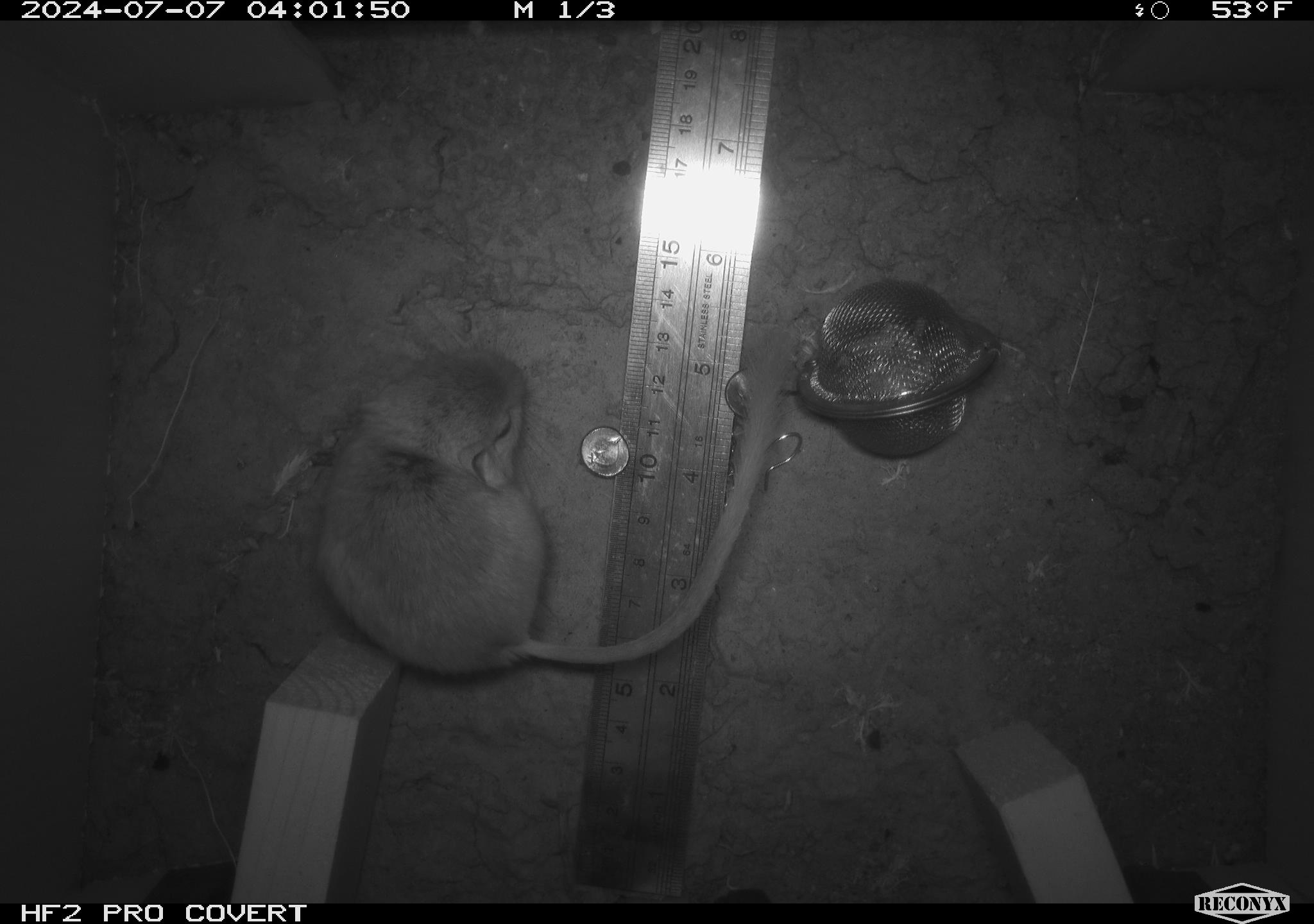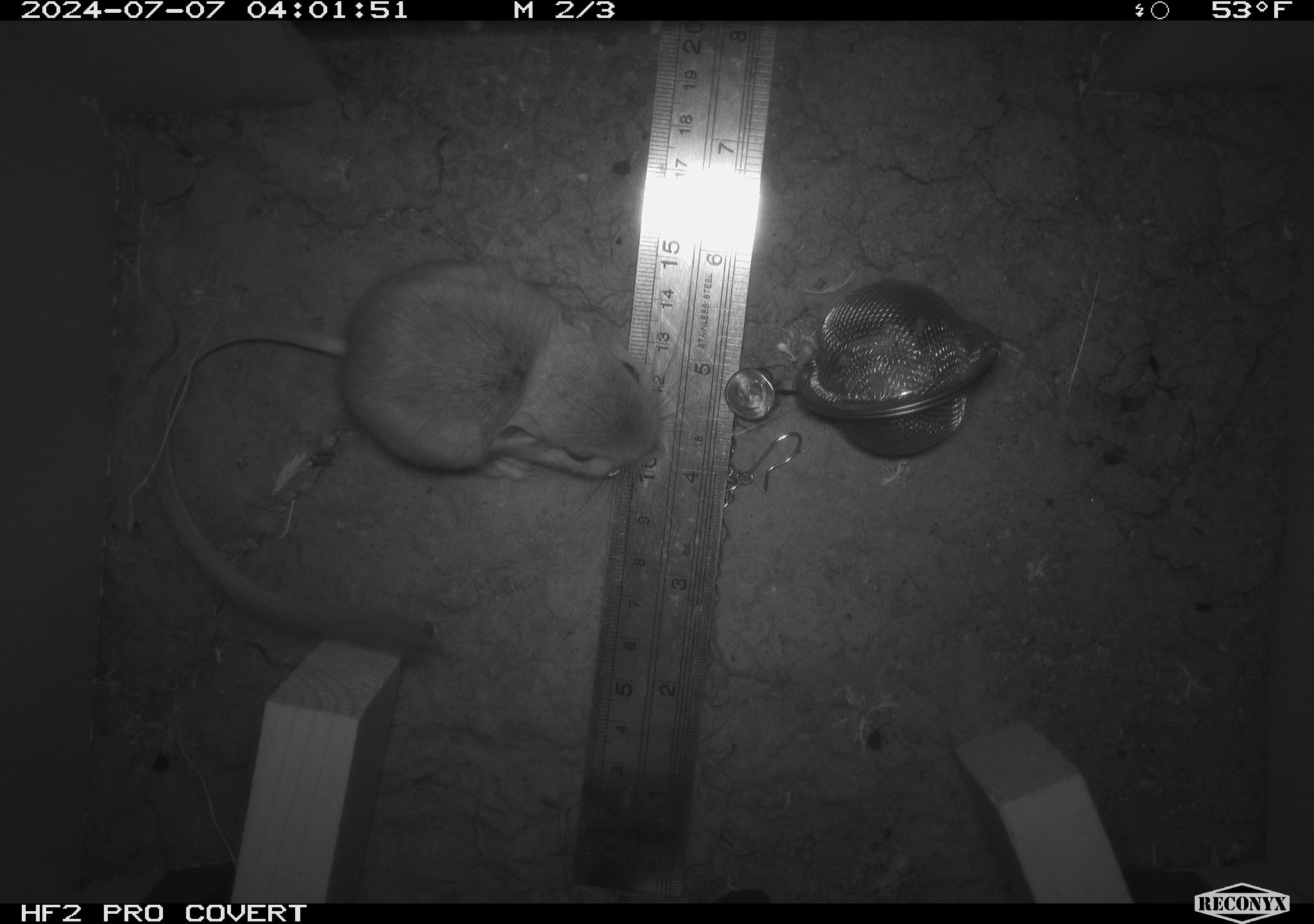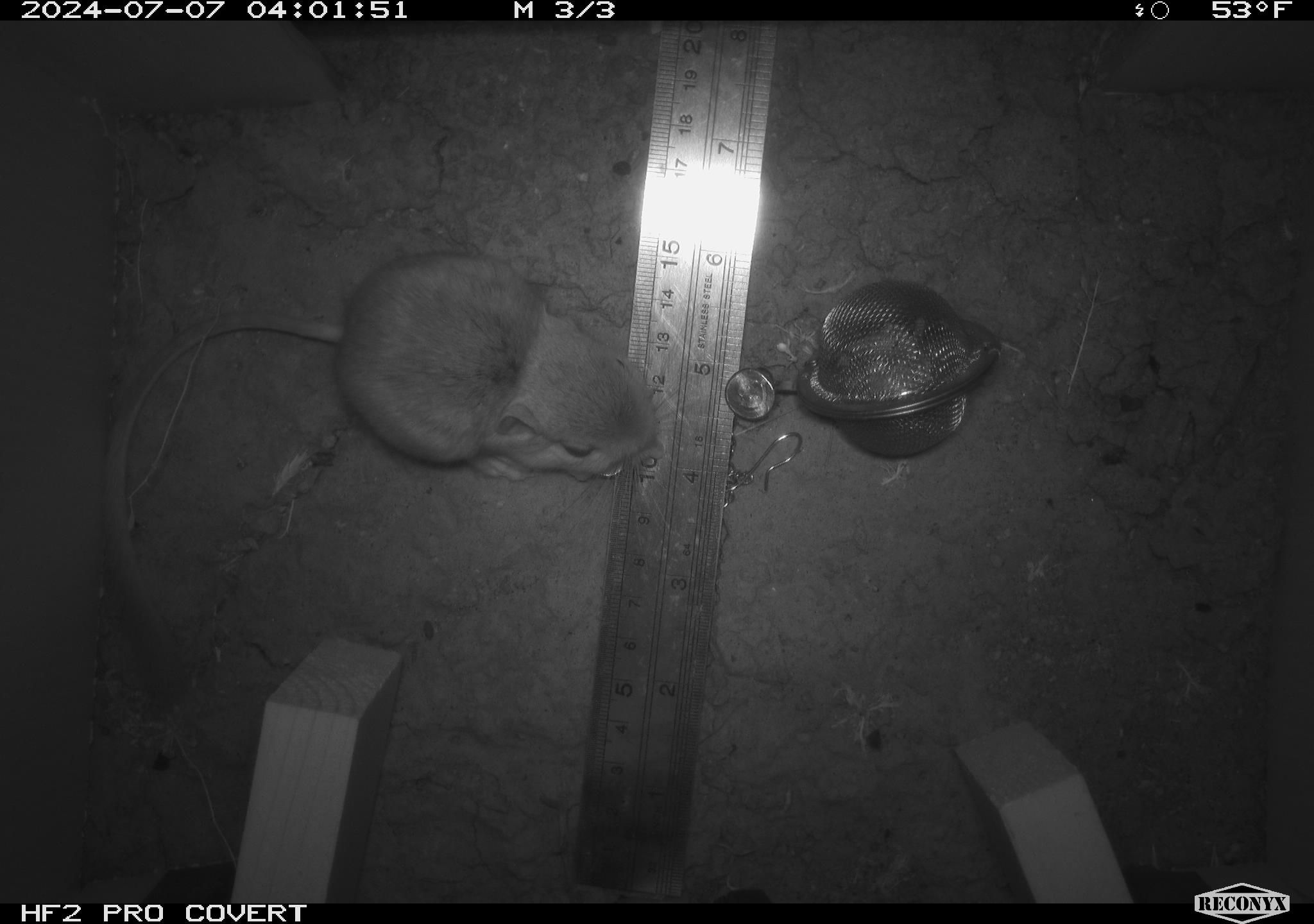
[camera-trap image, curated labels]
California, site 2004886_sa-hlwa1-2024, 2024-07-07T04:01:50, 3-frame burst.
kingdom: Animalia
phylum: Chordata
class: Mammalia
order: Rodentia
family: Heteromyidae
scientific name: Heteromyidae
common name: kangaroo rats and pocket mice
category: heteromyidae family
Heteromyidae family (kangaroo rats and pocket mice) (Heteromyidae).